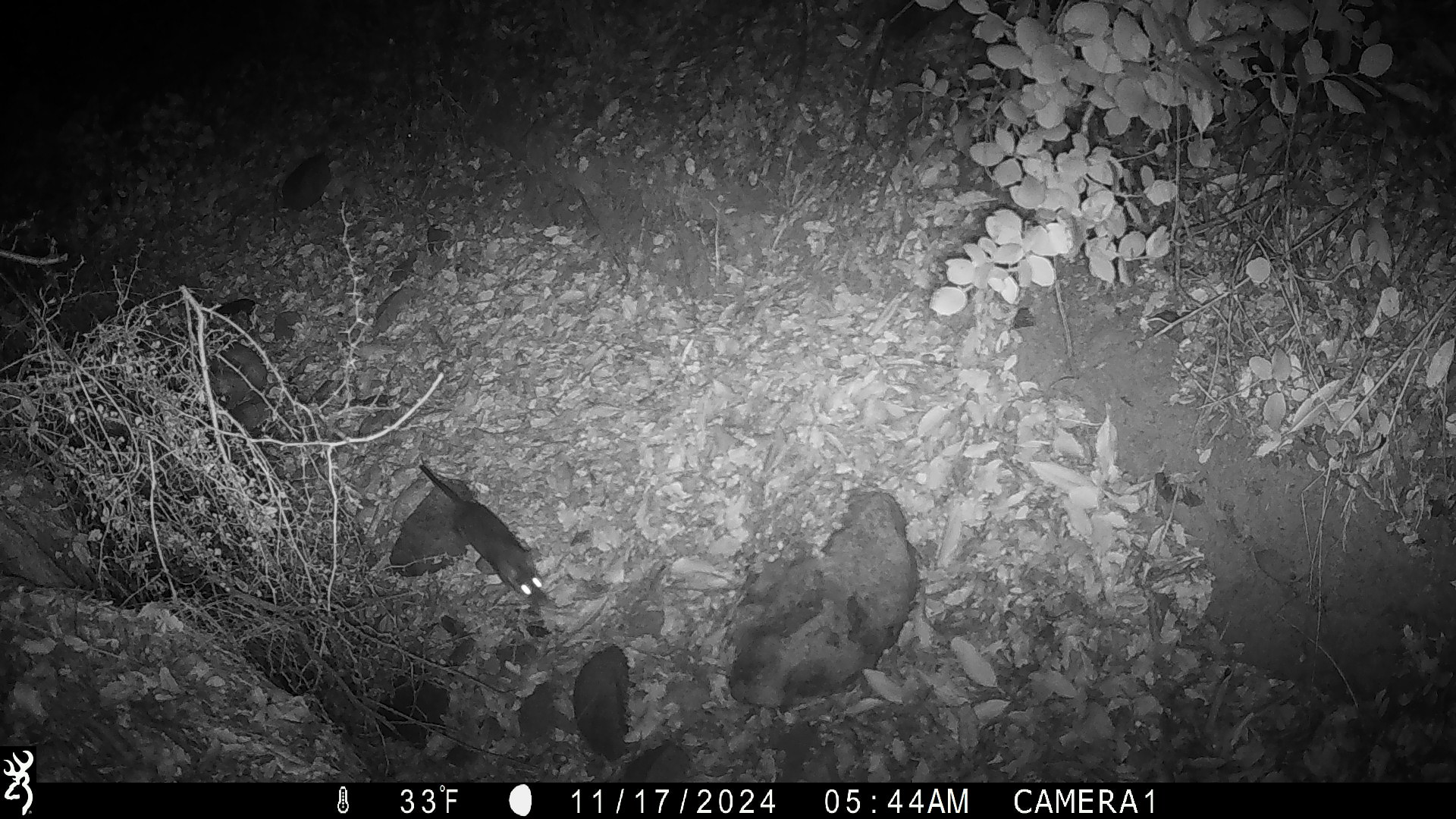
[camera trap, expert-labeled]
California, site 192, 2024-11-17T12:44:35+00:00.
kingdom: Animalia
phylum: Chordata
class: Mammalia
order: Rodentia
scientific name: Rodentia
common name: mouse or rat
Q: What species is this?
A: Mouse or rat (Rodentia).